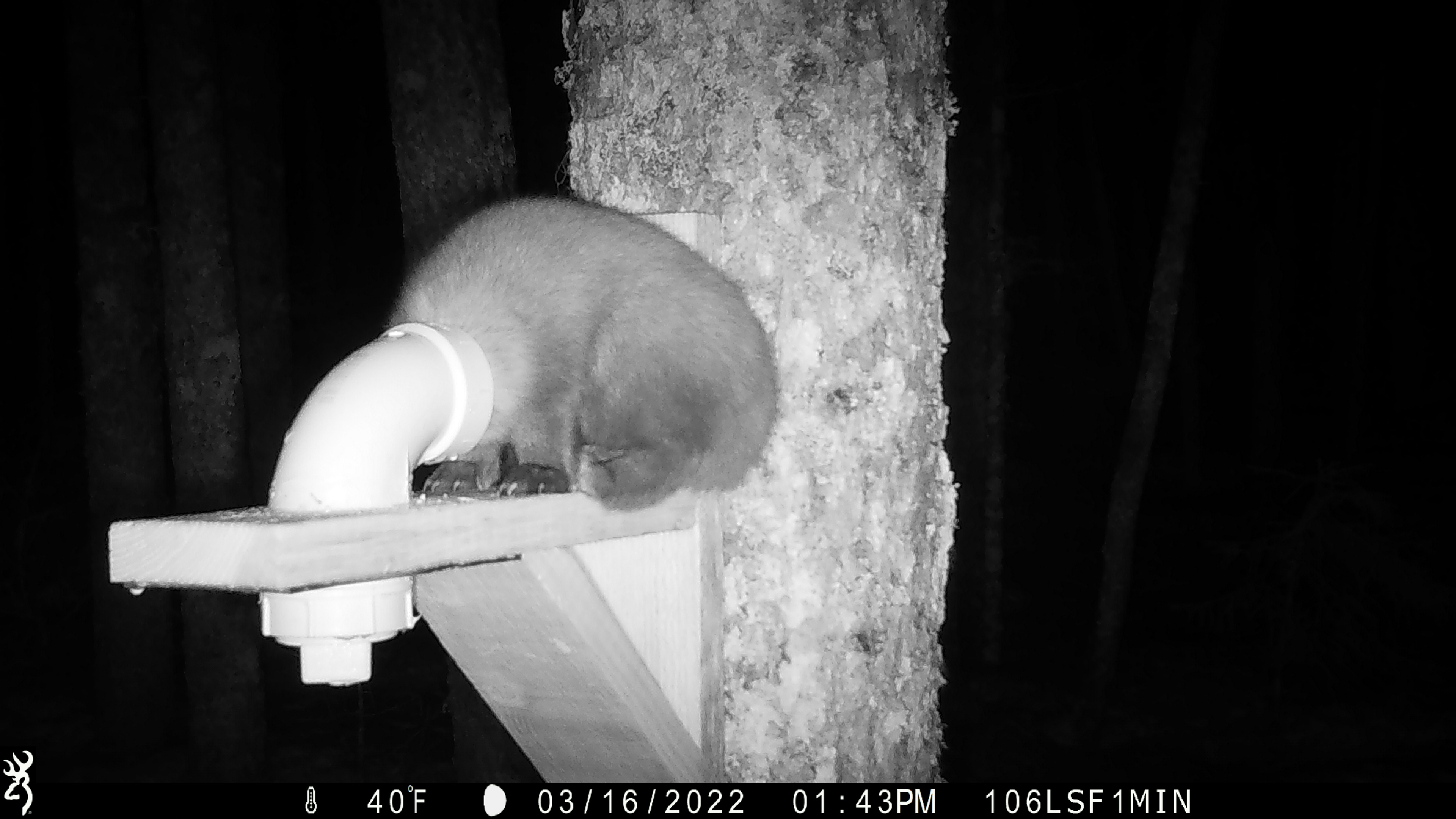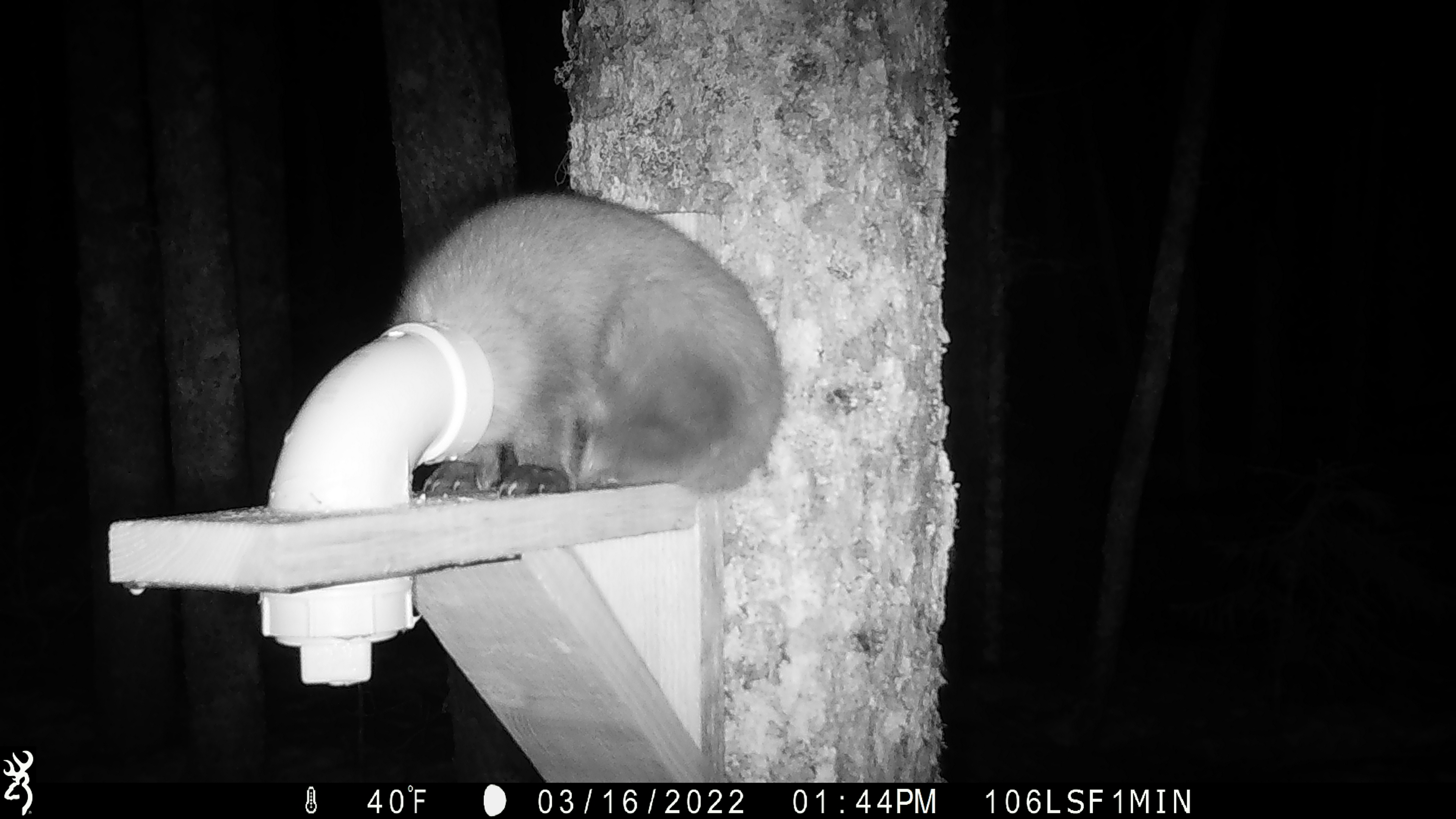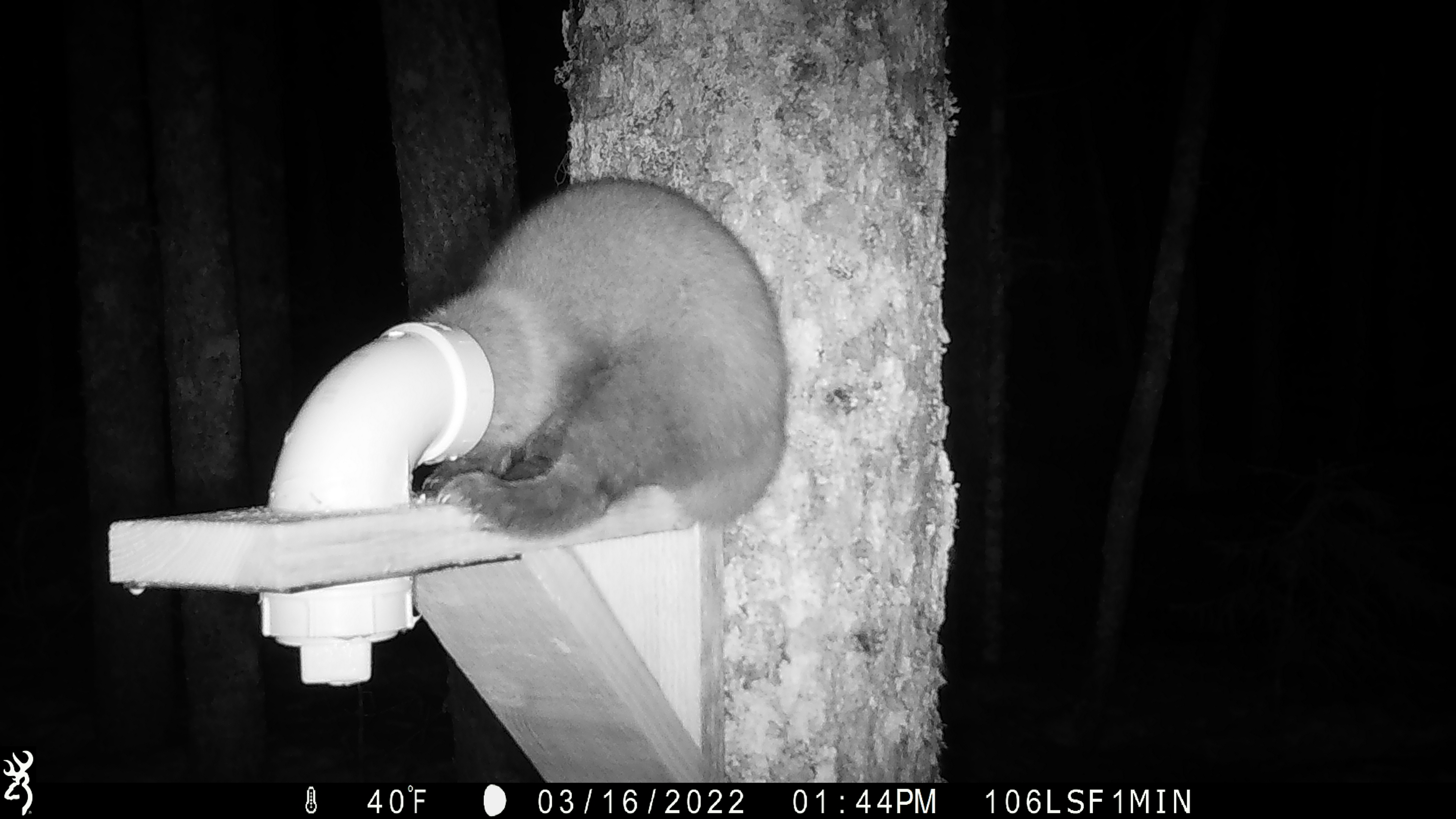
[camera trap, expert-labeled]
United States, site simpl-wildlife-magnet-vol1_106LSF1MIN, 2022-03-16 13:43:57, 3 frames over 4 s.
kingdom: Animalia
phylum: Chordata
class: Mammalia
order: Carnivora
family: Mustelidae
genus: Martes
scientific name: Martes americana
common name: american marten